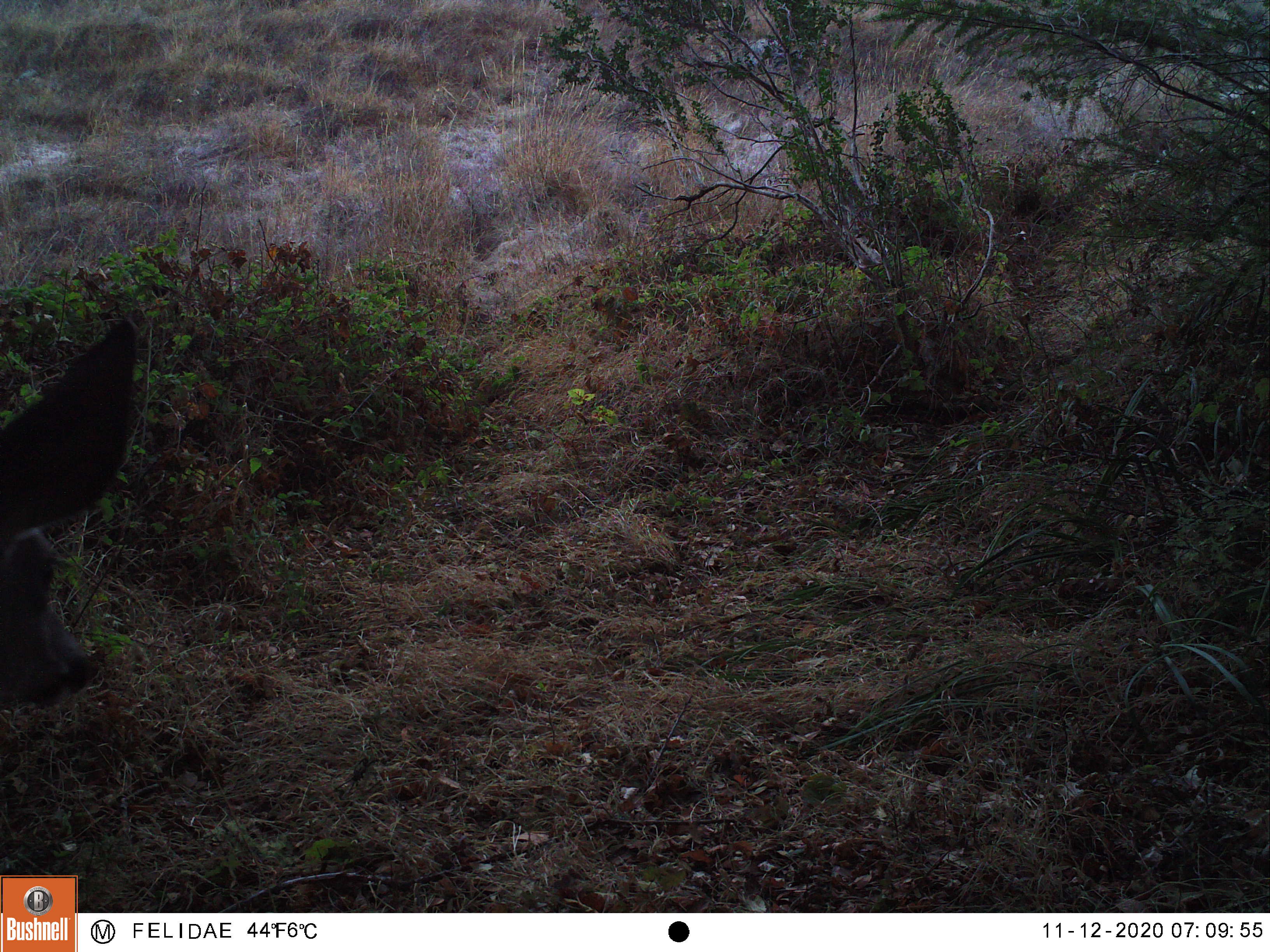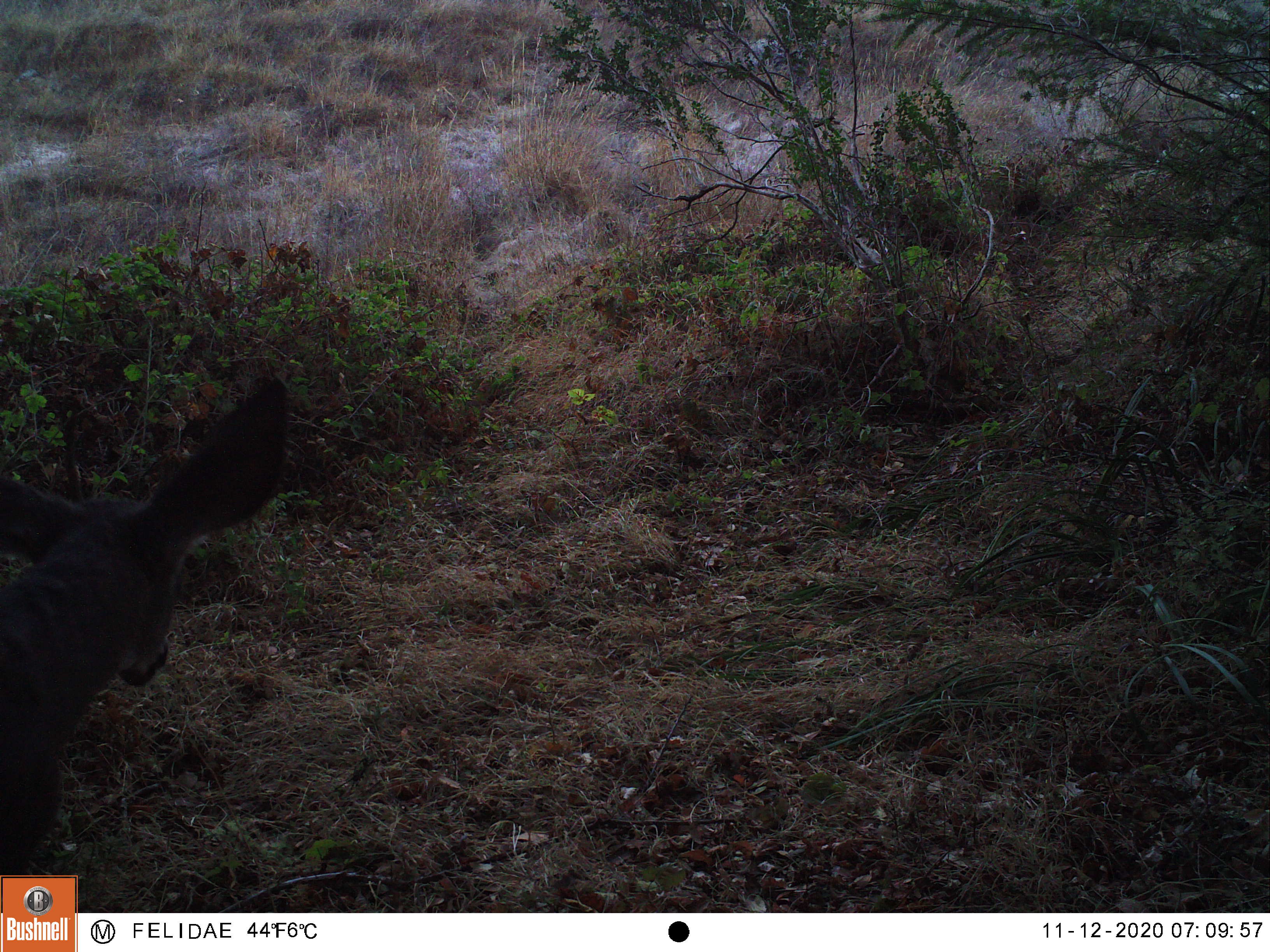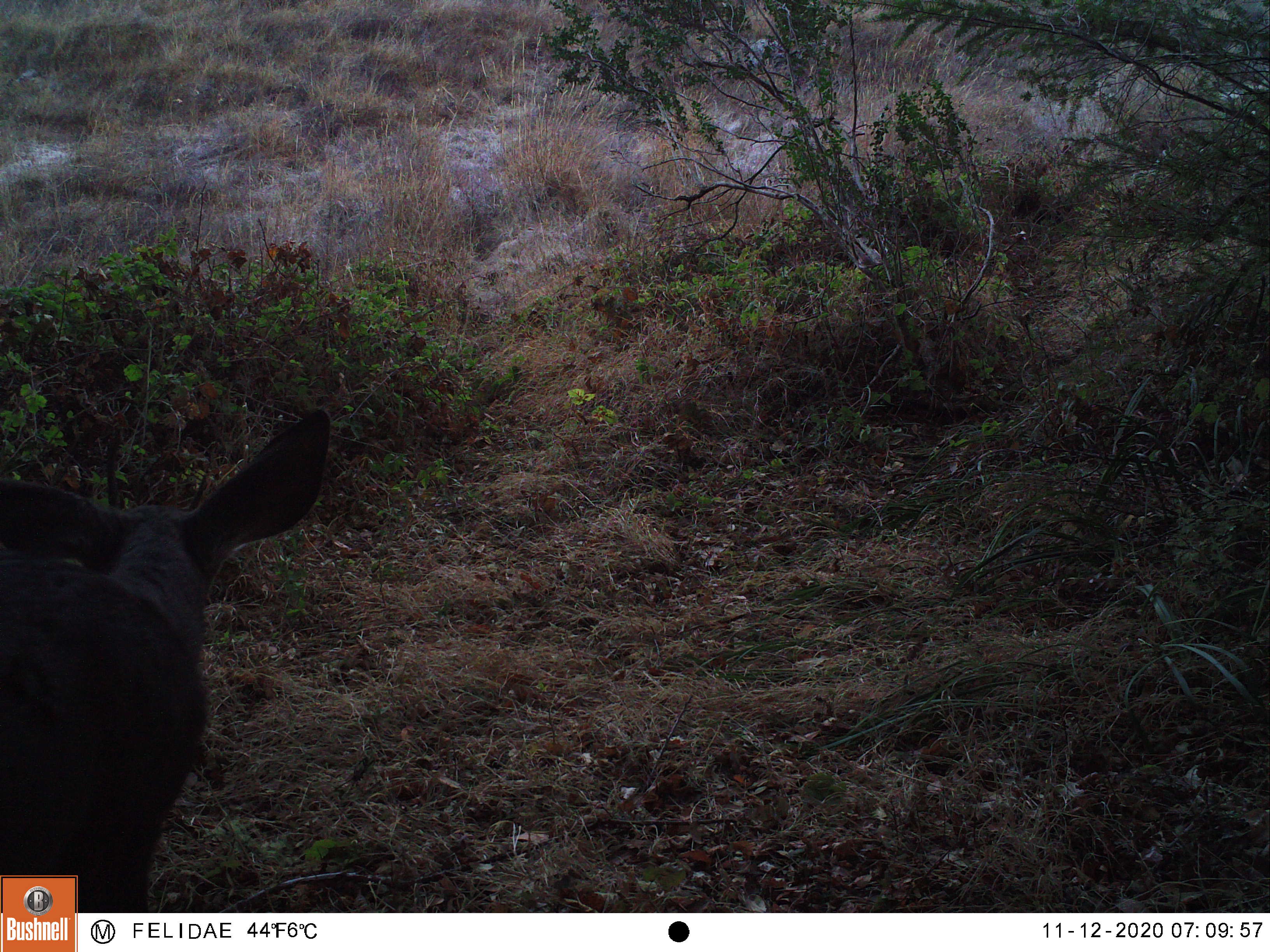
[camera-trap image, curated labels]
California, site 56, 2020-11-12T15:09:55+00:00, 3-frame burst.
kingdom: Animalia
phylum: Chordata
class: Mammalia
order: Artiodactyla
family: Cervidae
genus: Odocoileus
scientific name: Odocoileus hemionus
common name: mule deer